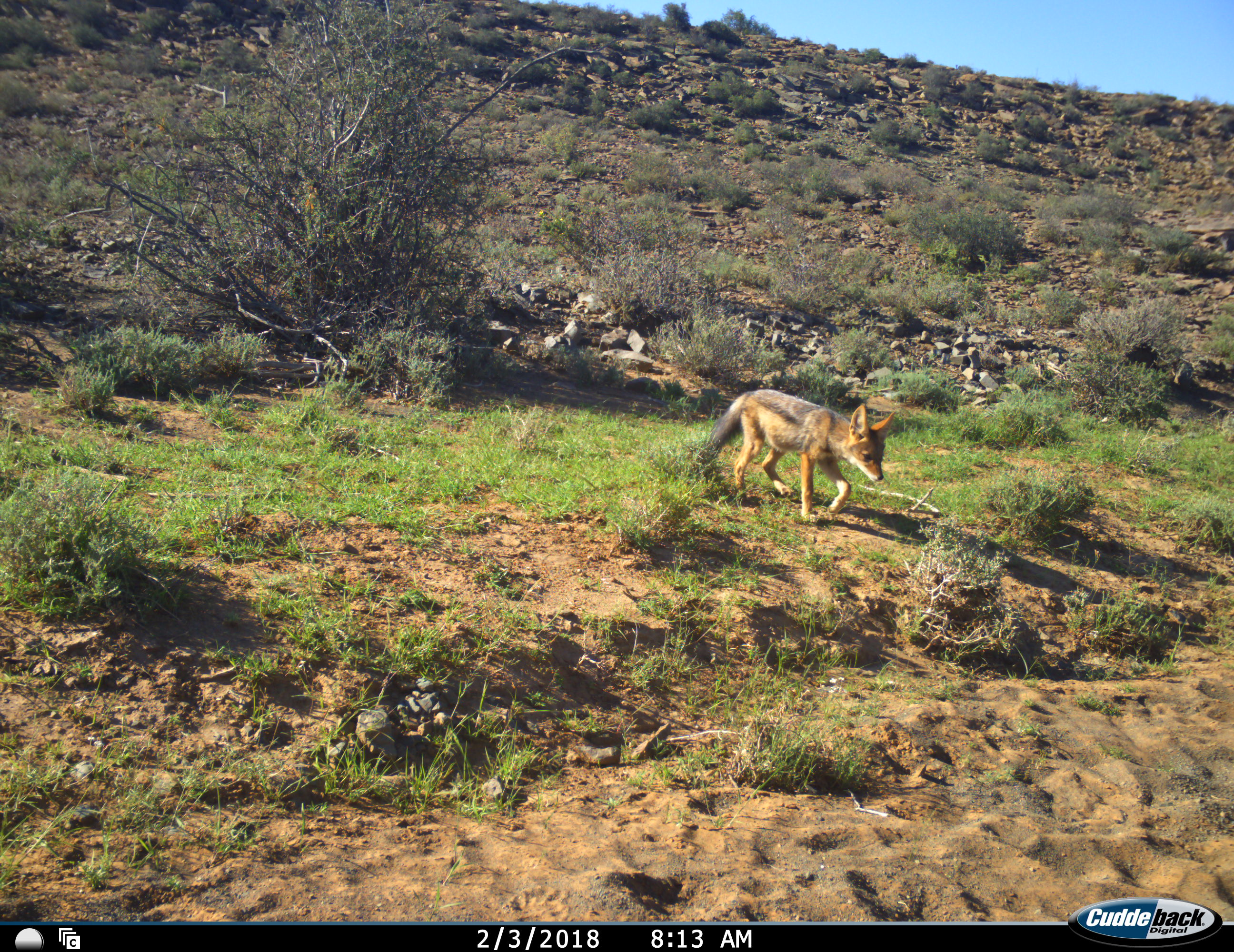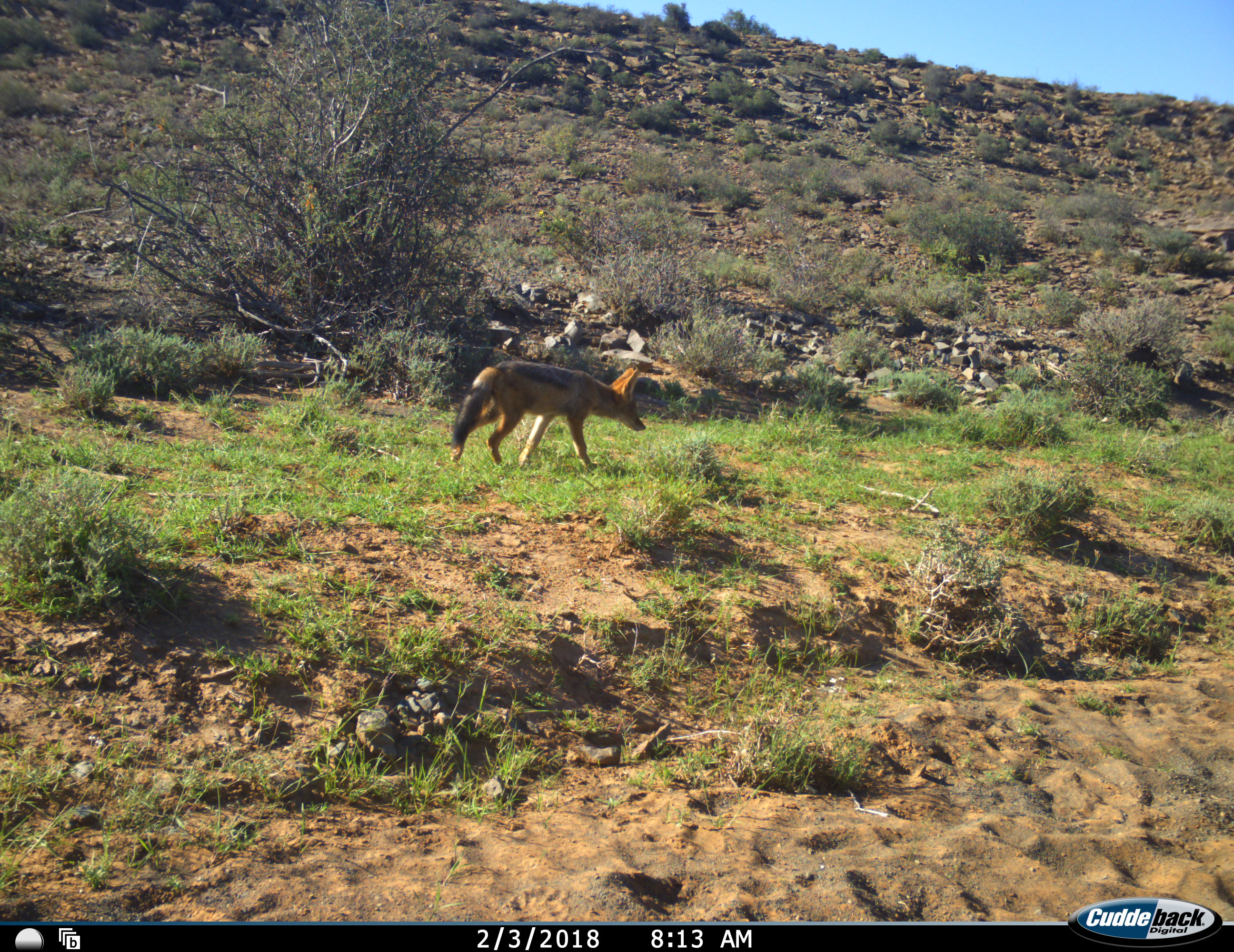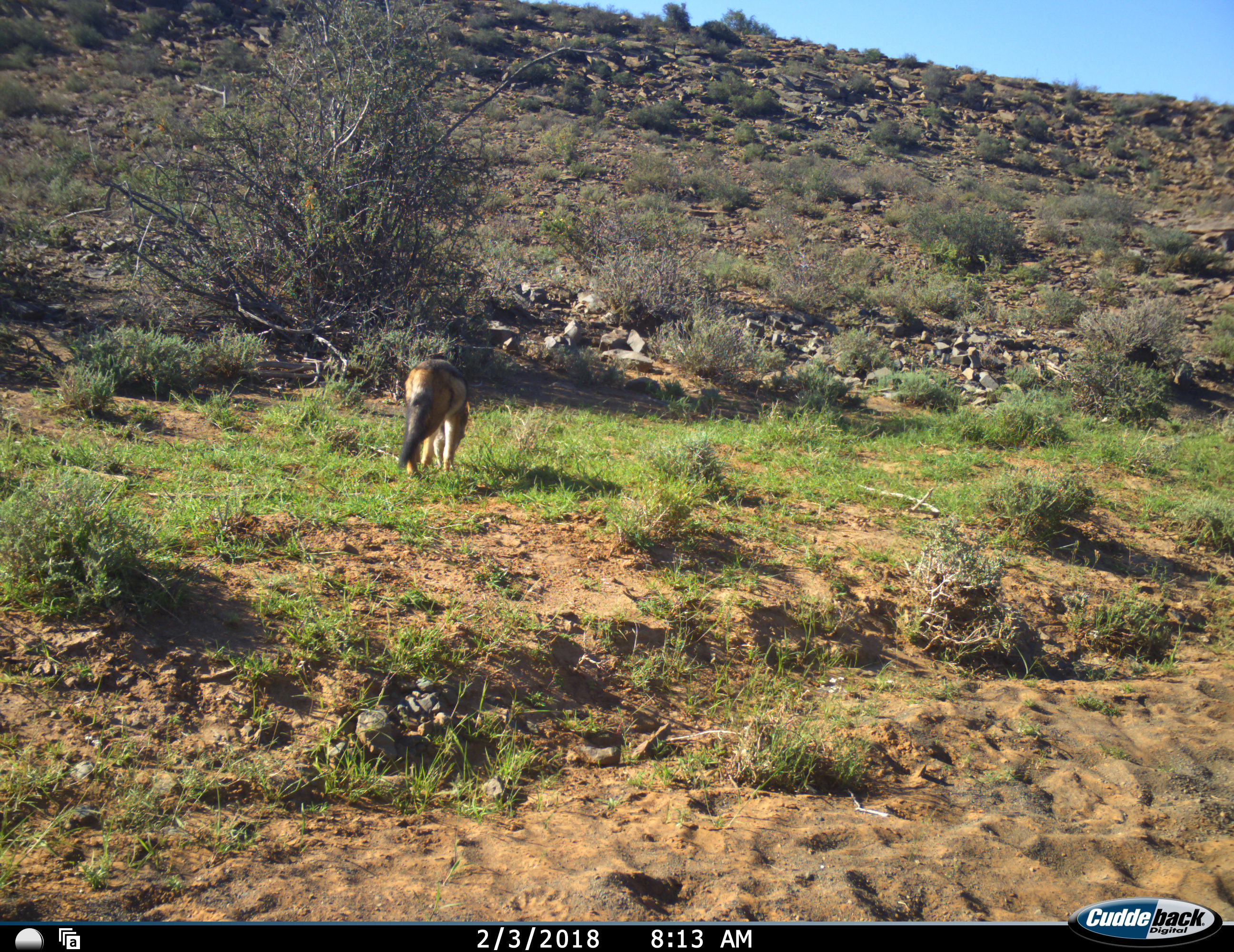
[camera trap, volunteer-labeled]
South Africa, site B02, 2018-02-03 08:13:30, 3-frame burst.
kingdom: Animalia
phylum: Chordata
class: Mammalia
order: Carnivora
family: Canidae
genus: Lupulella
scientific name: Lupulella mesomelas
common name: black-backed jackal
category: jackalblackbacked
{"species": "jackalblackbacked (black-backed jackal) (Lupulella mesomelas)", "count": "1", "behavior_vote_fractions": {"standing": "11%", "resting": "0%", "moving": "100%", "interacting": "0%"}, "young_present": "33%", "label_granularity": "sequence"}